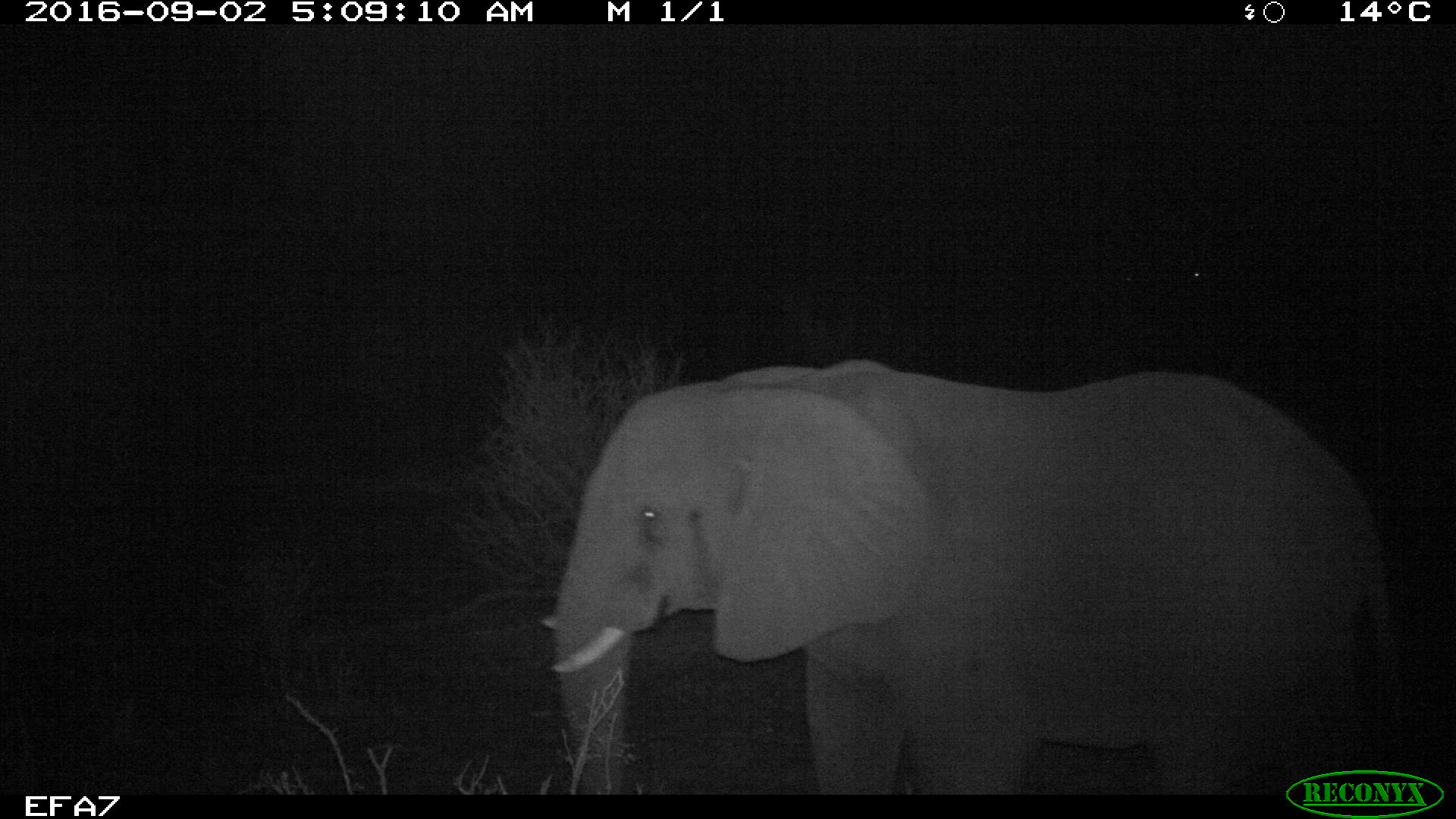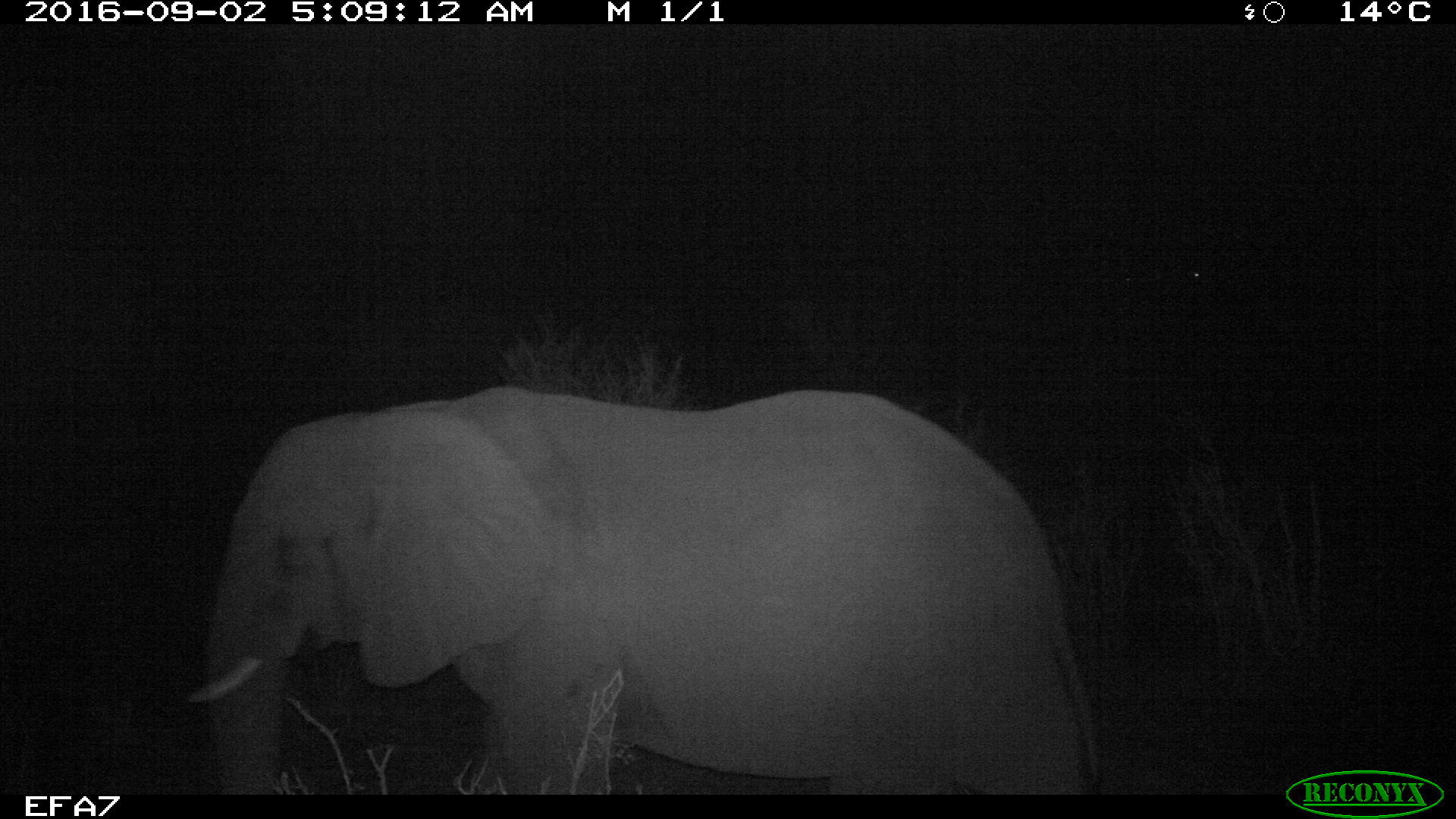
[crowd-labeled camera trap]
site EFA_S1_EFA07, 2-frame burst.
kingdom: Animalia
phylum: Chordata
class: Mammalia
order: Proboscidea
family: Elephantidae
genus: Loxodonta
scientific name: Loxodonta africana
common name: african bush elephant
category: elephant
Elephant (african bush elephant) (Loxodonta africana), count 1. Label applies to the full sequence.